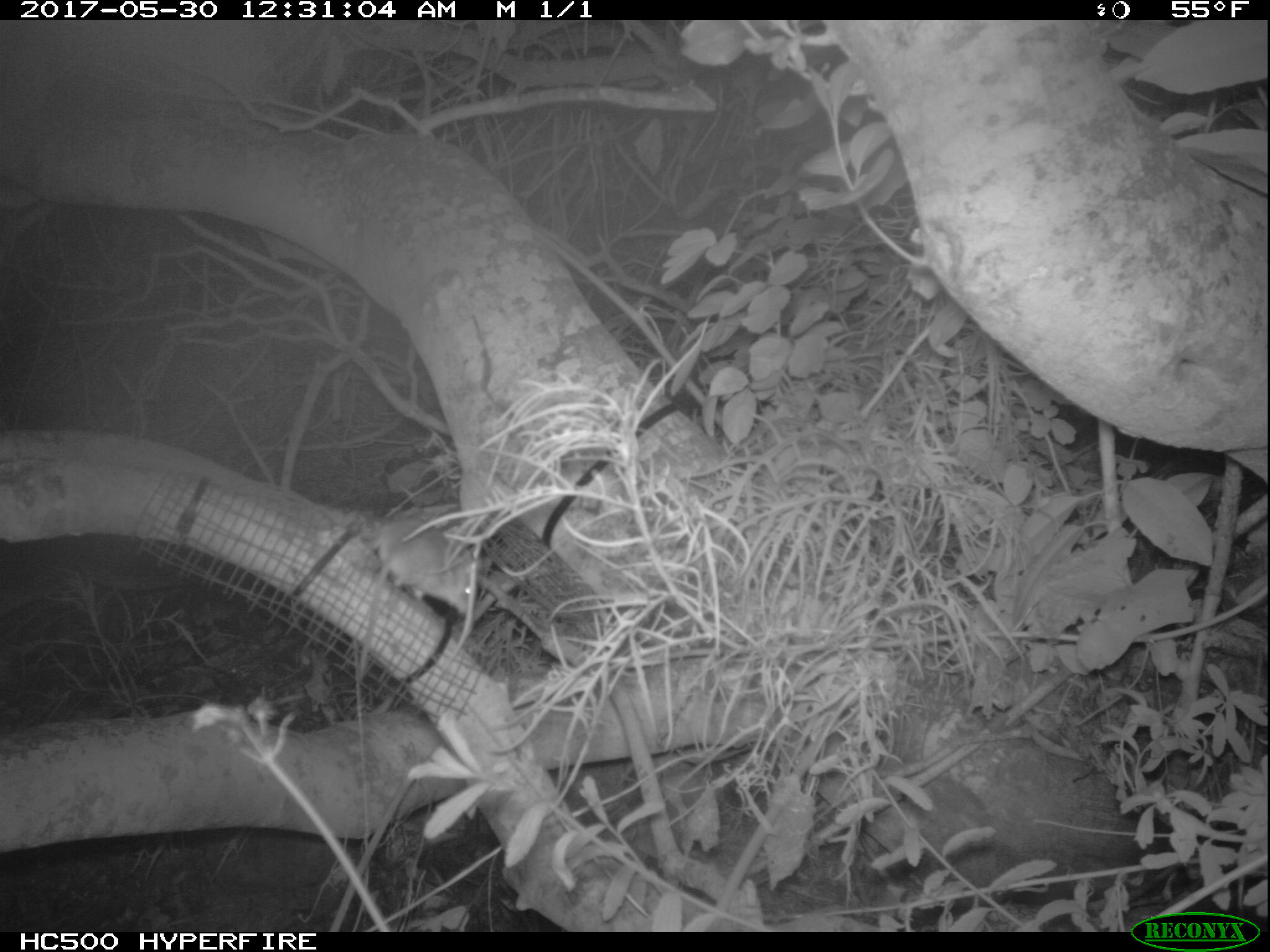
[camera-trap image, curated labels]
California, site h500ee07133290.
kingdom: Animalia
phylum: Chordata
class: Mammalia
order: Rodentia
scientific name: Rodentia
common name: rodent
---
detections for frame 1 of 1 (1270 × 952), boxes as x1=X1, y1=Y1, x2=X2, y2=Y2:
rodent: x1=357, y1=514, x2=482, y2=682